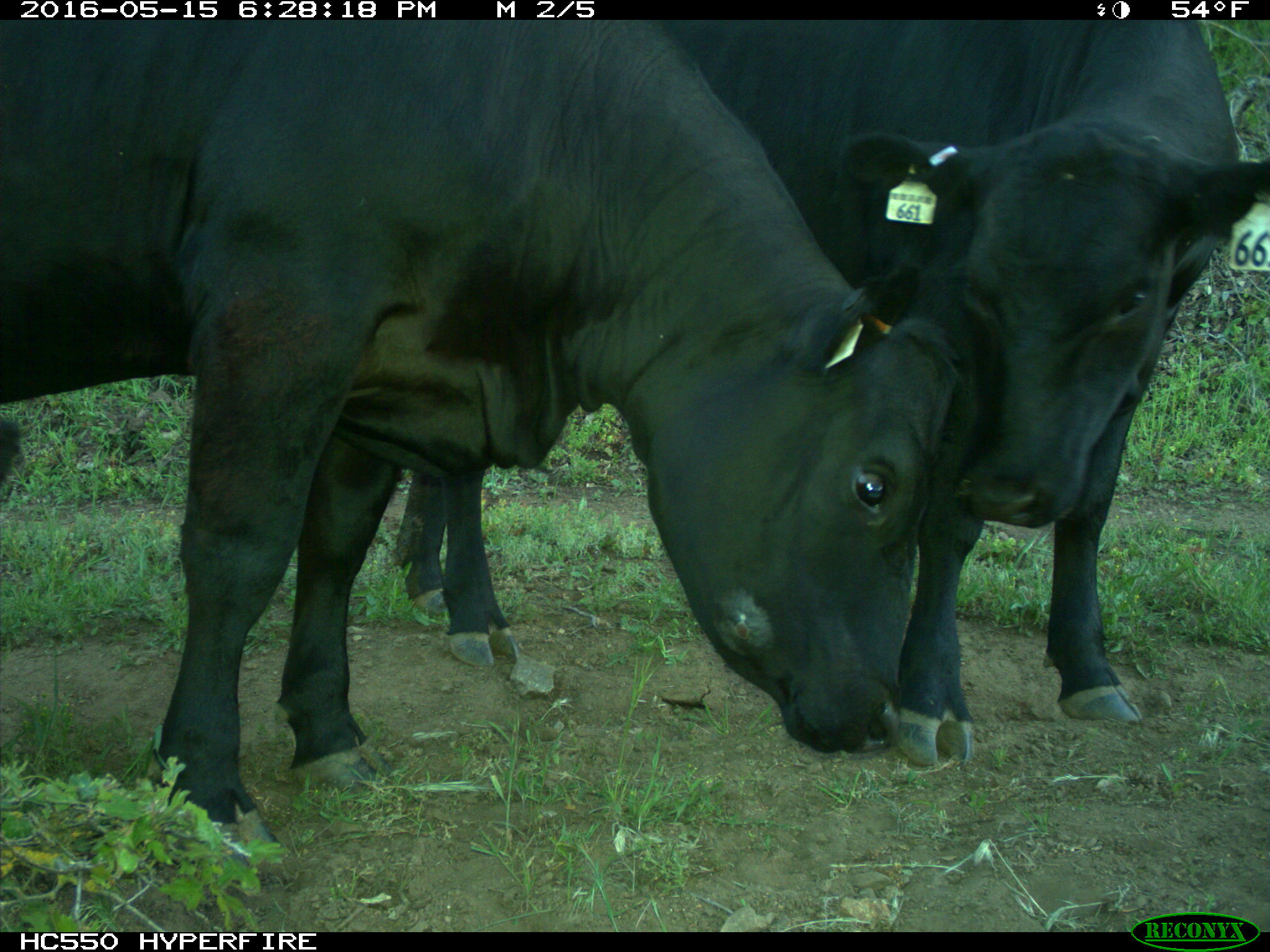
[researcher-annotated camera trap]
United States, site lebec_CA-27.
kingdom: Animalia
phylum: Chordata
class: Mammalia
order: Artiodactyla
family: Bovidae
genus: Bos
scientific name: Bos taurus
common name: domestic cow